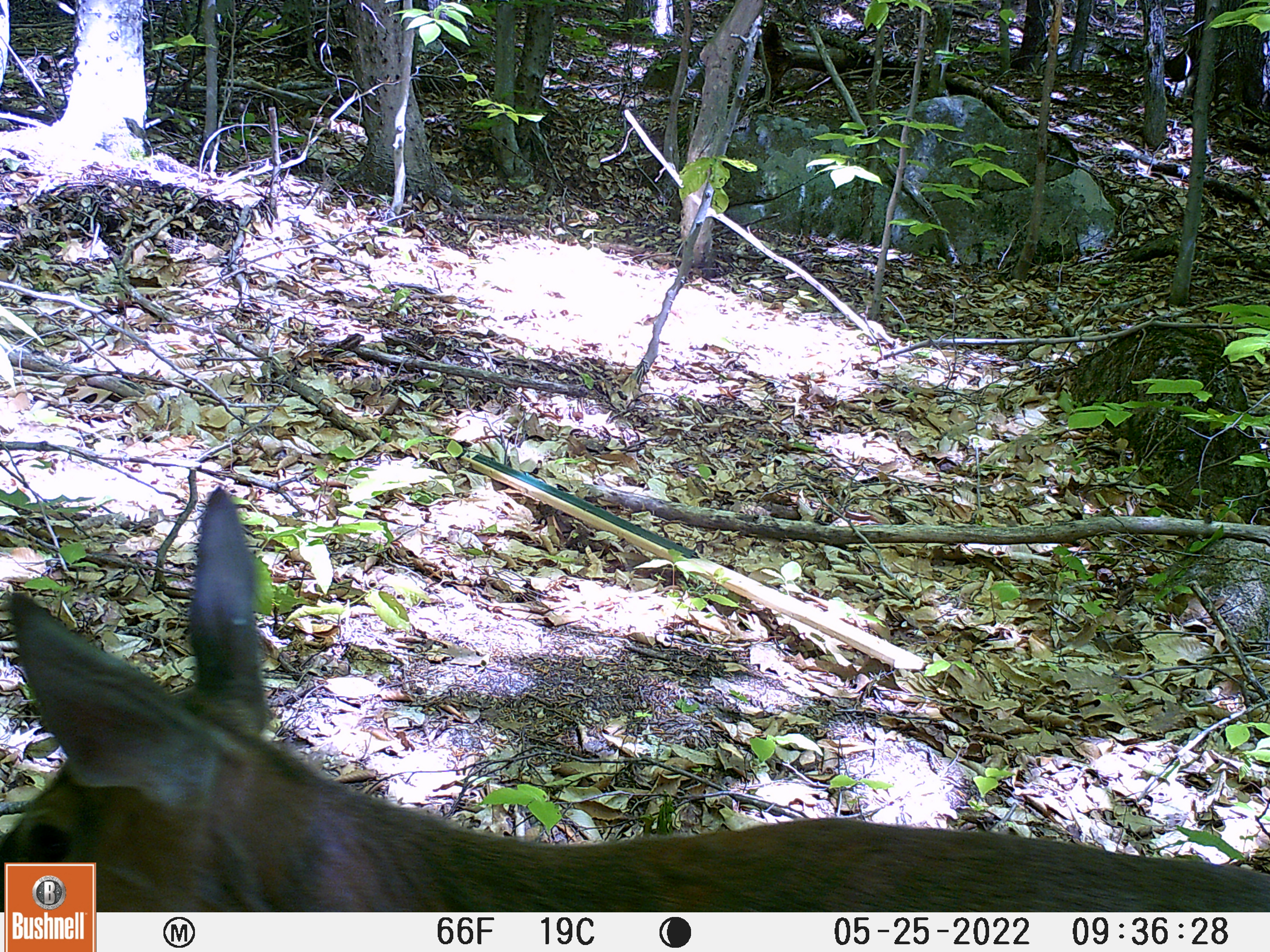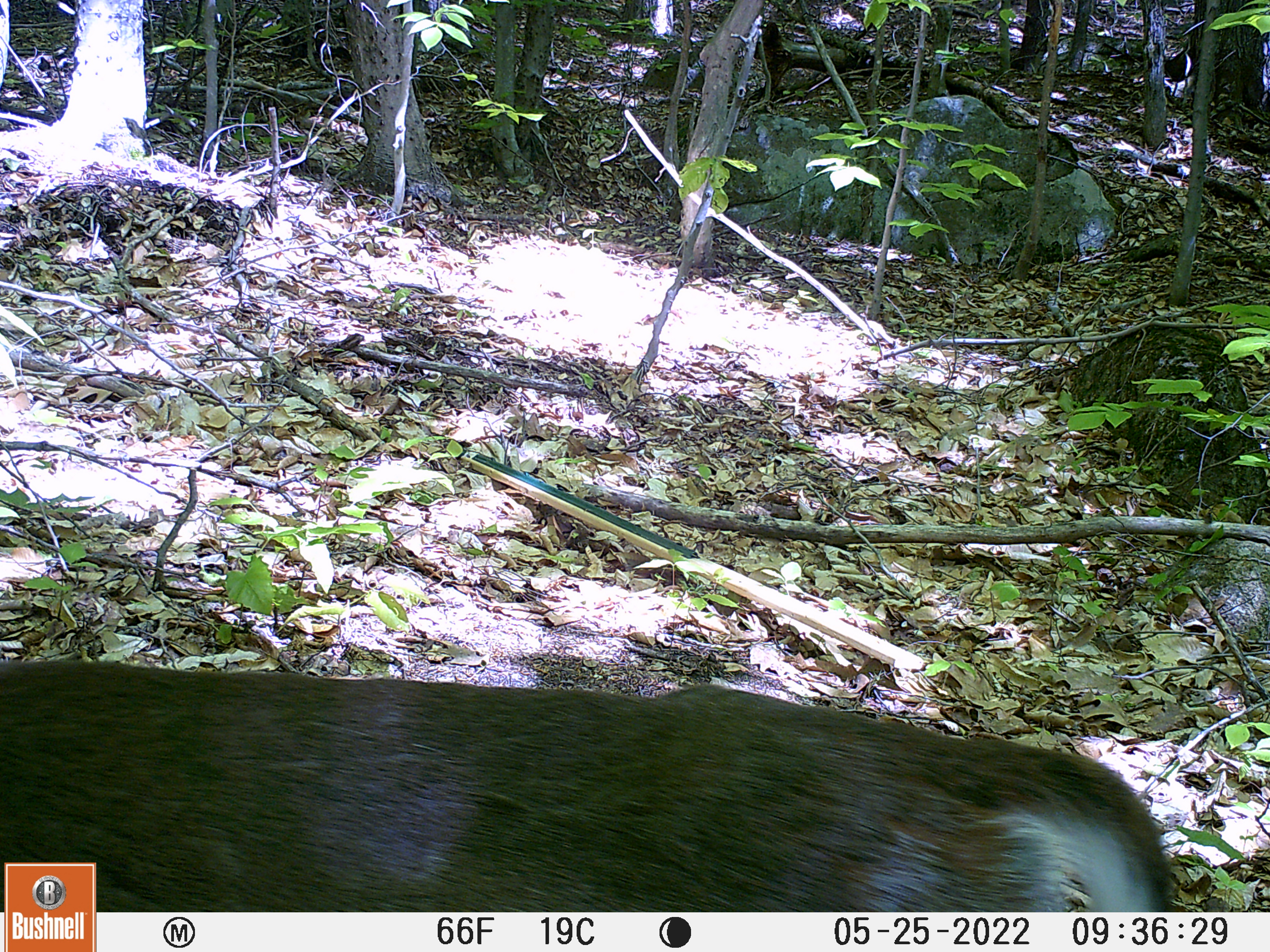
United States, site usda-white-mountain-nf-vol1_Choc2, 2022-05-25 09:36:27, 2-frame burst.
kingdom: Animalia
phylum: Chordata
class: Mammalia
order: Artiodactyla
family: Cervidae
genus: Odocoileus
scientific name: Odocoileus virginianus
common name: white-tailed deer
White-tailed deer (Odocoileus virginianus).